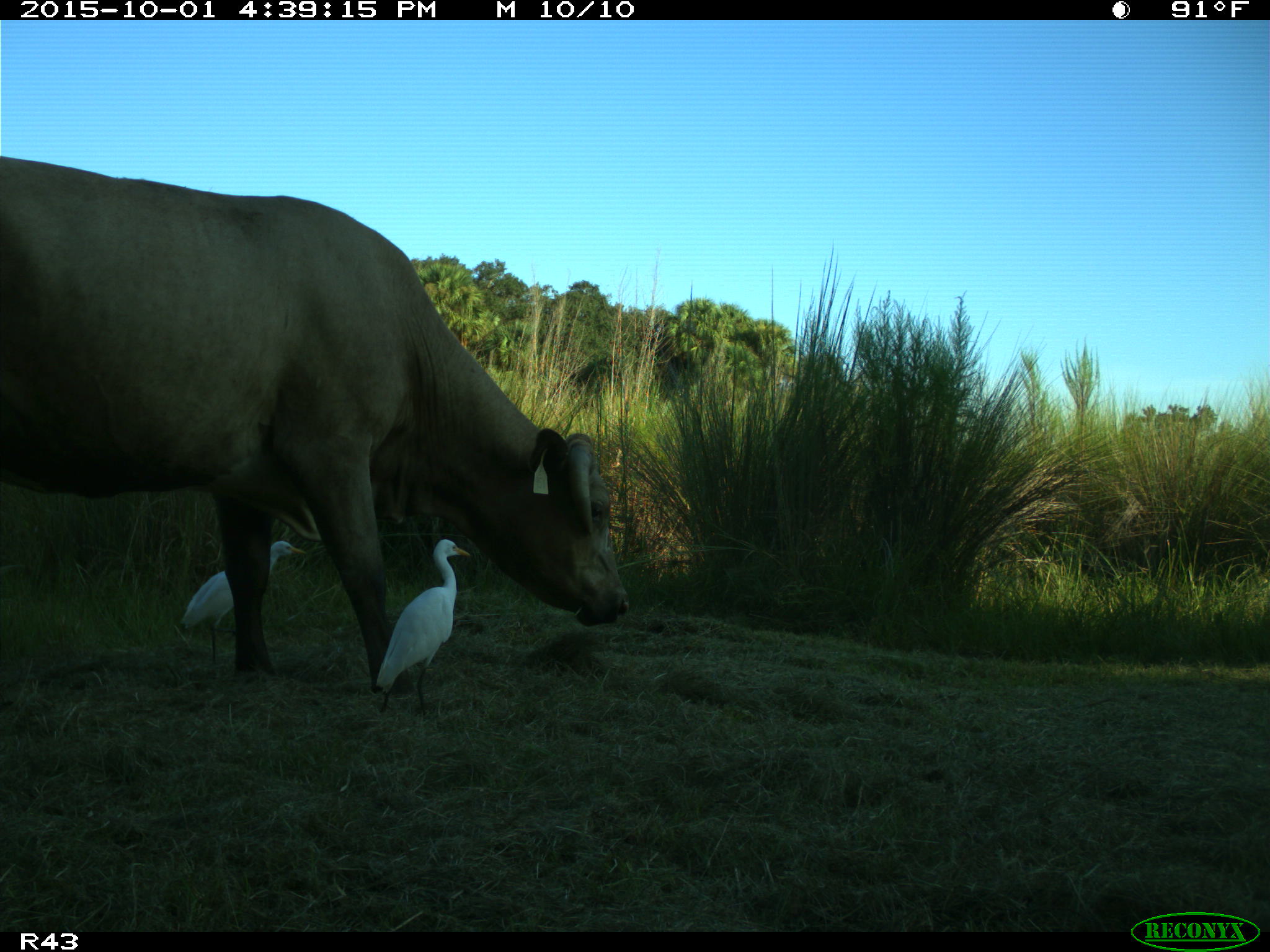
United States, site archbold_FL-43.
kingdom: Animalia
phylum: Chordata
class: Mammalia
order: Artiodactyla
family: Bovidae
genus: Bos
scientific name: Bos taurus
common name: domestic cow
Bos taurus (domestic cow).